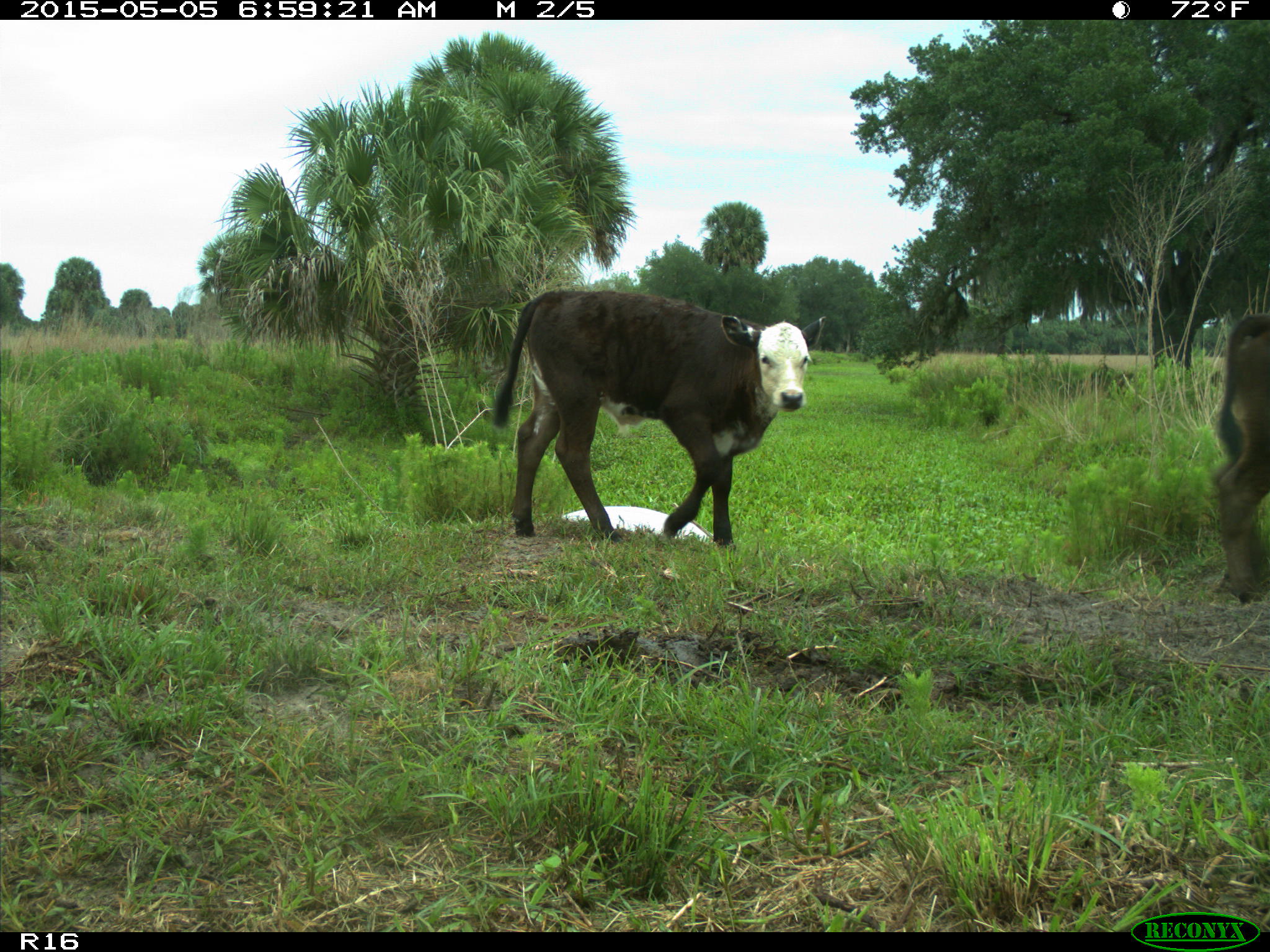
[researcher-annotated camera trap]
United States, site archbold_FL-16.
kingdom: Animalia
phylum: Chordata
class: Mammalia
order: Artiodactyla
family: Bovidae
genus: Bos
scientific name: Bos taurus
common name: domestic cow